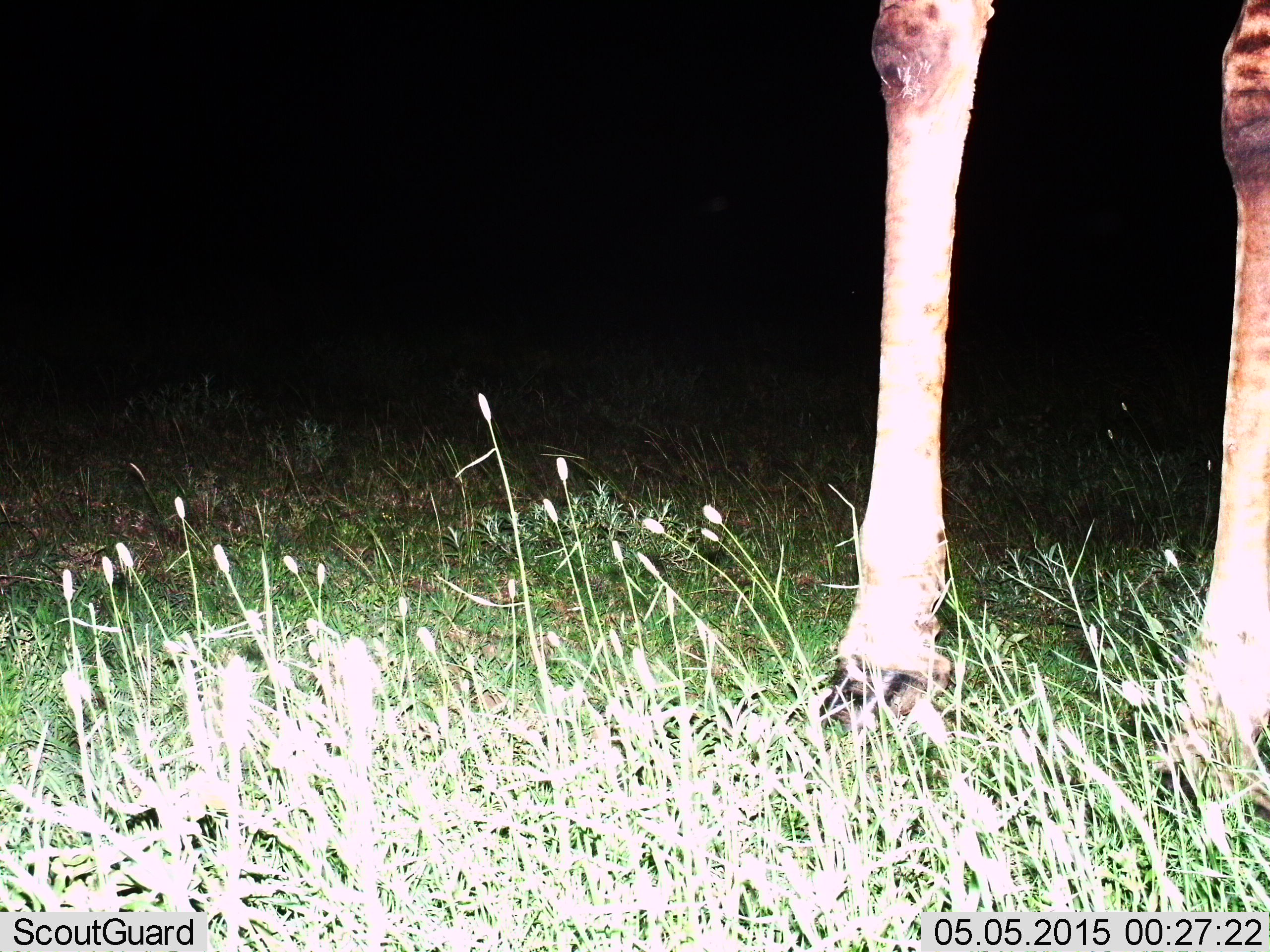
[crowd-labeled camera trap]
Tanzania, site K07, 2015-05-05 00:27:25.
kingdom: Animalia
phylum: Chordata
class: Mammalia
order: Artiodactyla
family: Giraffidae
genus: Giraffa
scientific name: Giraffa camelopardalis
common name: giraffe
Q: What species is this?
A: Giraffe (Giraffa camelopardalis).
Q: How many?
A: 1.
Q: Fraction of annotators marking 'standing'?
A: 100%.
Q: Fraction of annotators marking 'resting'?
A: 0%.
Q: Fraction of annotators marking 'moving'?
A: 0%.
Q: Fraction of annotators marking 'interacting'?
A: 0%.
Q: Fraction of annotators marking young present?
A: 0%.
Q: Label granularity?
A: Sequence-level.